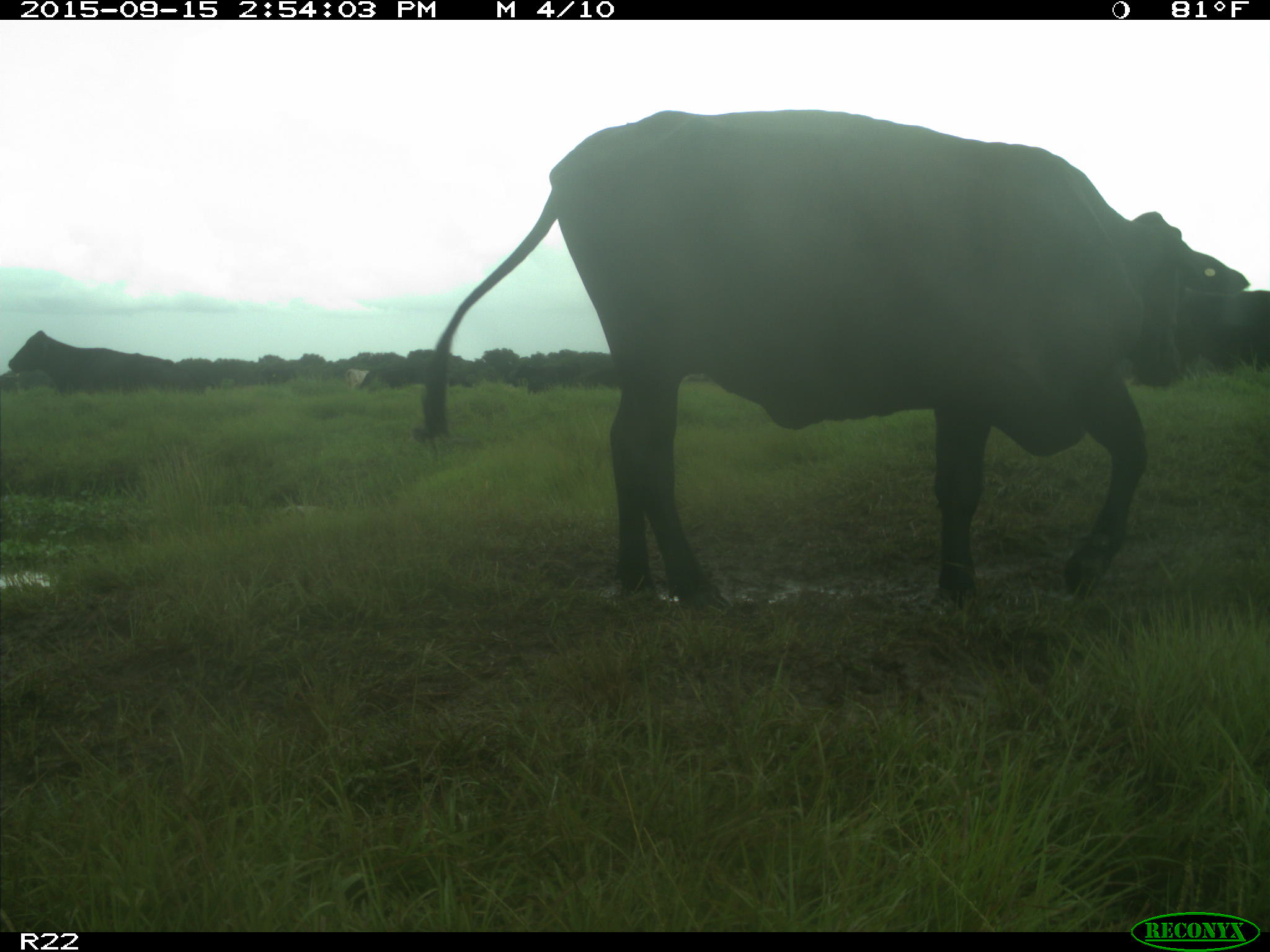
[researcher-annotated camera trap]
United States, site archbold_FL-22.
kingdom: Animalia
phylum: Chordata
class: Mammalia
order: Artiodactyla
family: Bovidae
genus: Bos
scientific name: Bos taurus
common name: domestic cow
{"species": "Bos taurus (domestic cow)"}